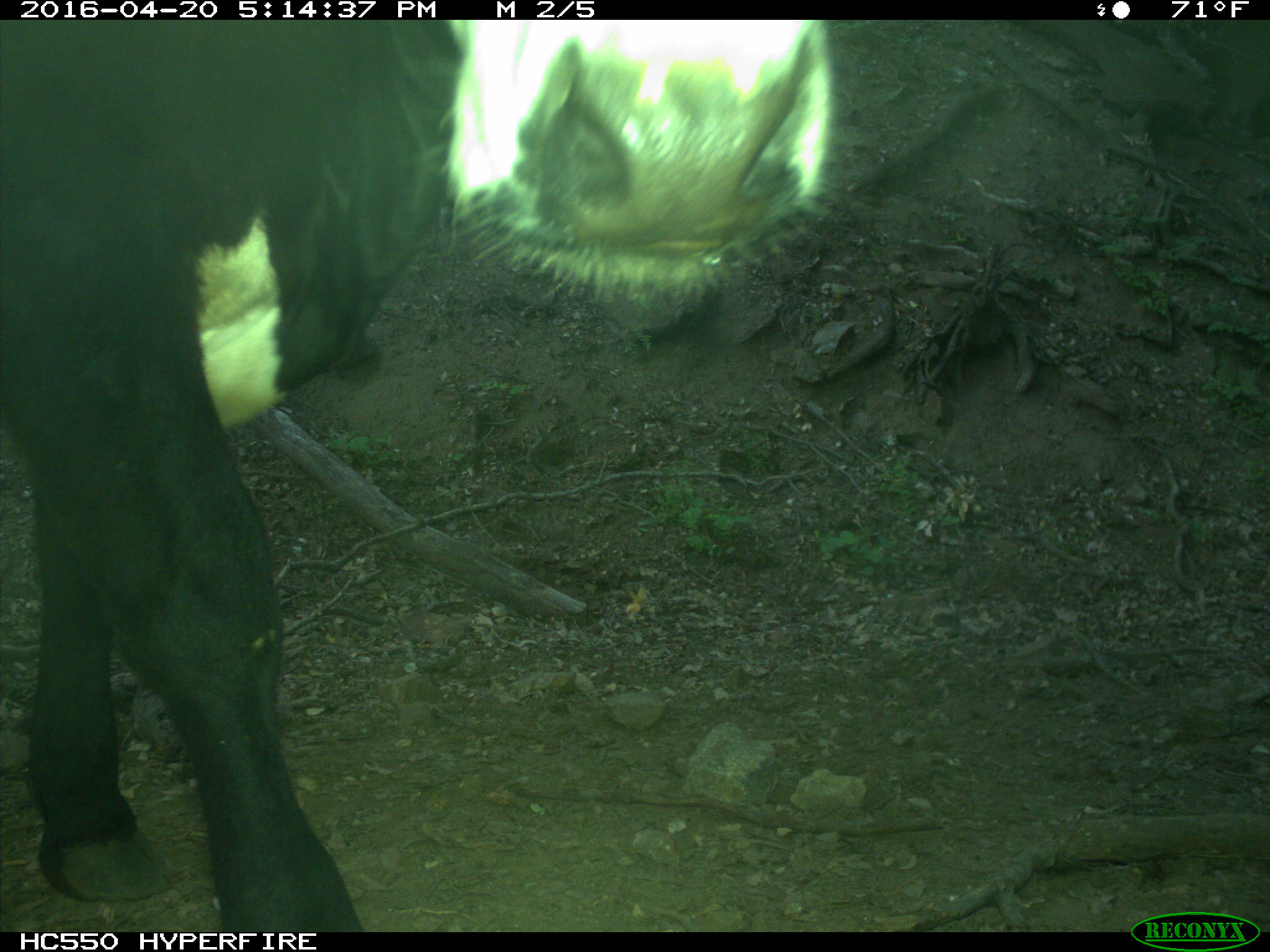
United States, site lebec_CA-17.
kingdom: Animalia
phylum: Chordata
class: Mammalia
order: Artiodactyla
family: Bovidae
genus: Bos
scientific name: Bos taurus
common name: domestic cow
Bos taurus (domestic cow).